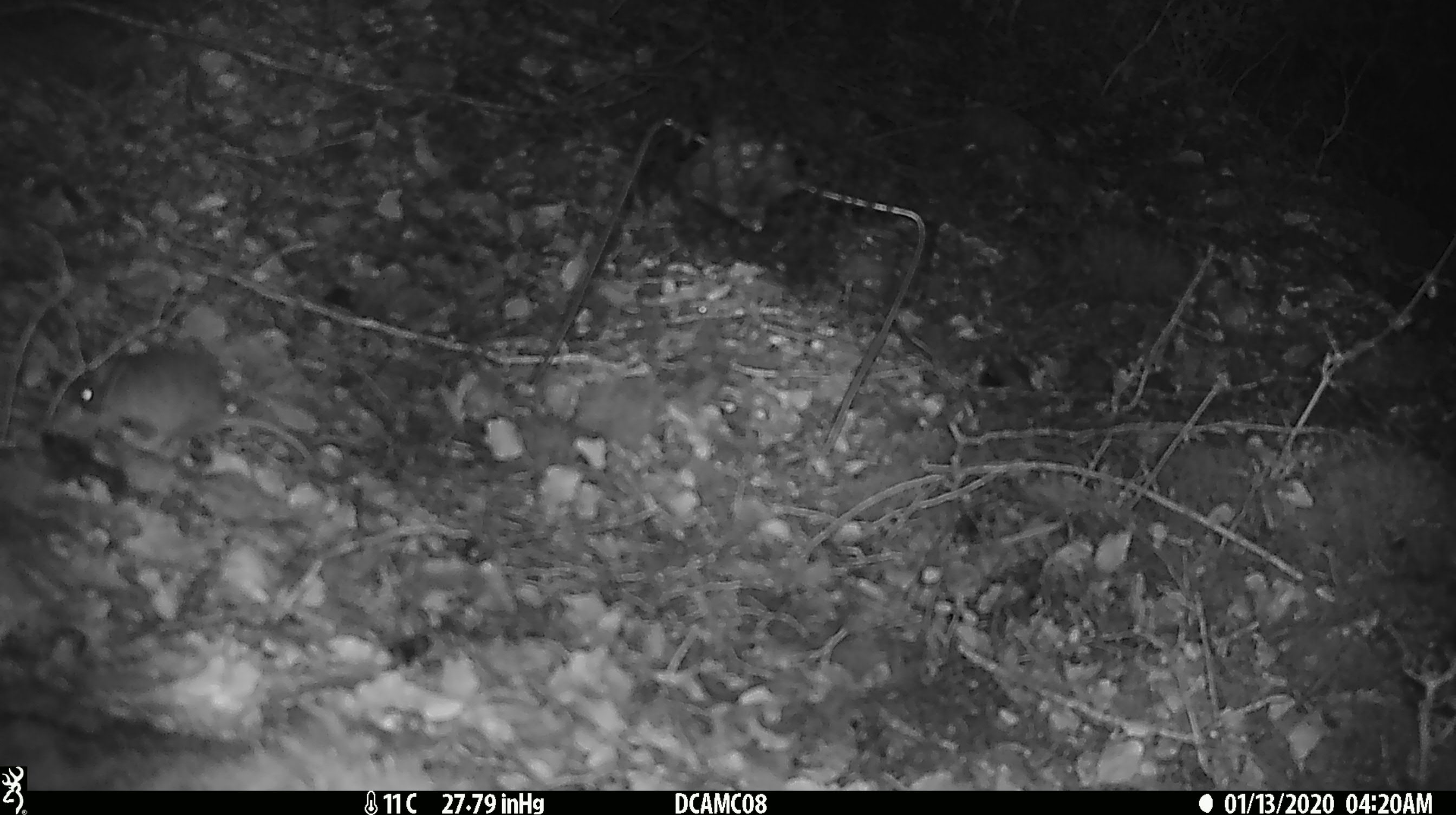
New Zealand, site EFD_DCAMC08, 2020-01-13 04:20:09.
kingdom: Animalia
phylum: Chordata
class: Mammalia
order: Rodentia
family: Muridae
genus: Mus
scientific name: Mus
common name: mouse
Mouse (Mus).